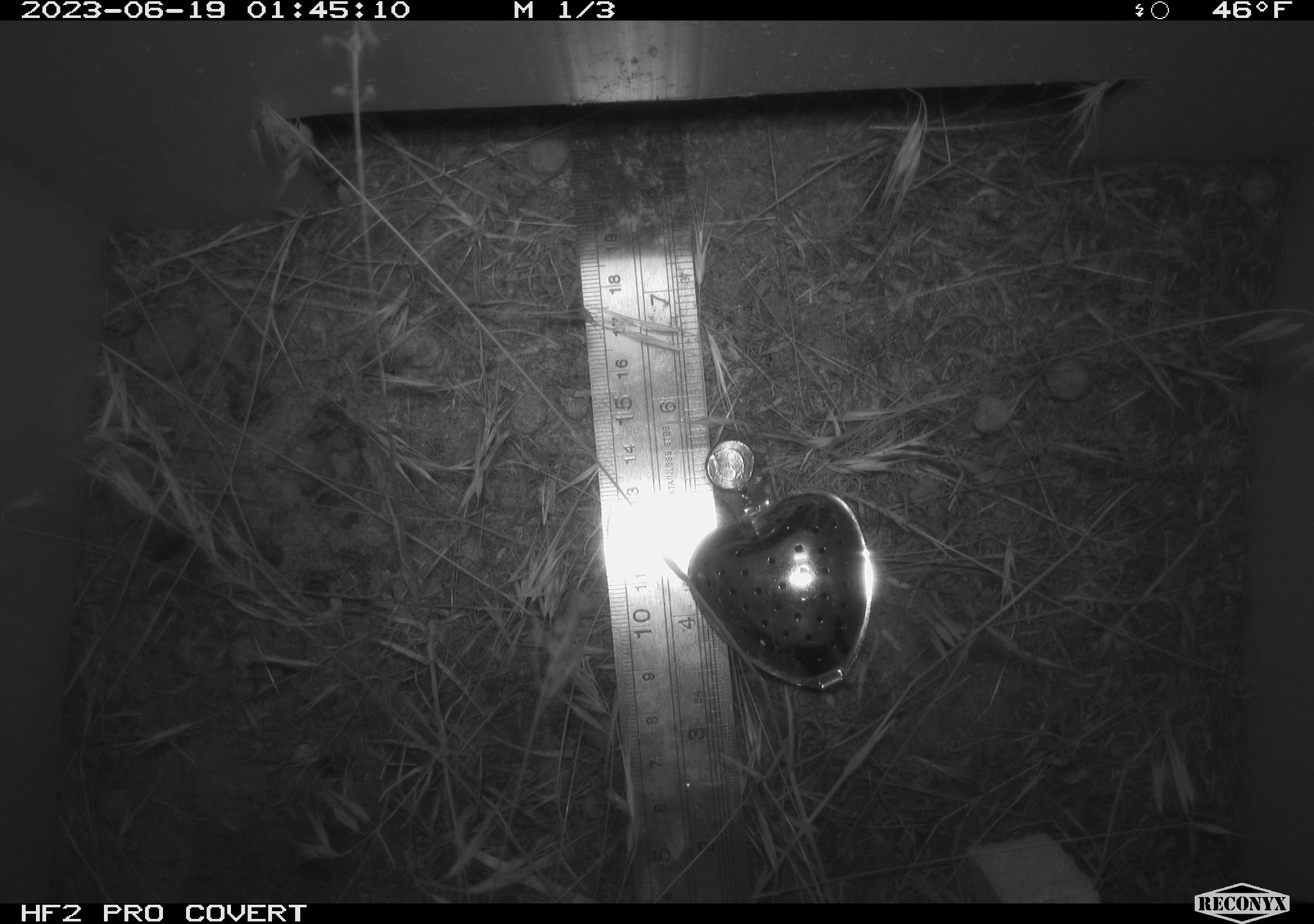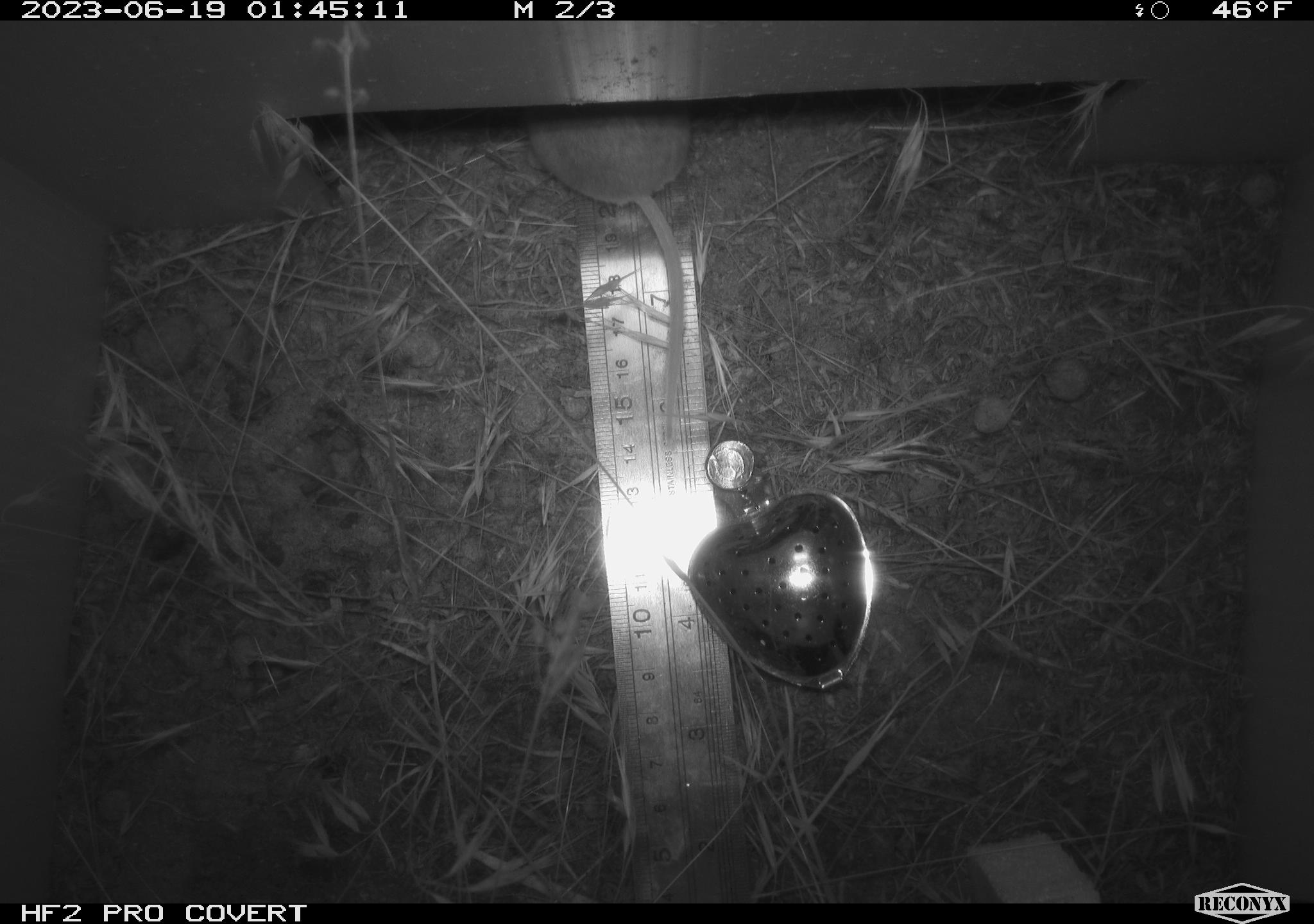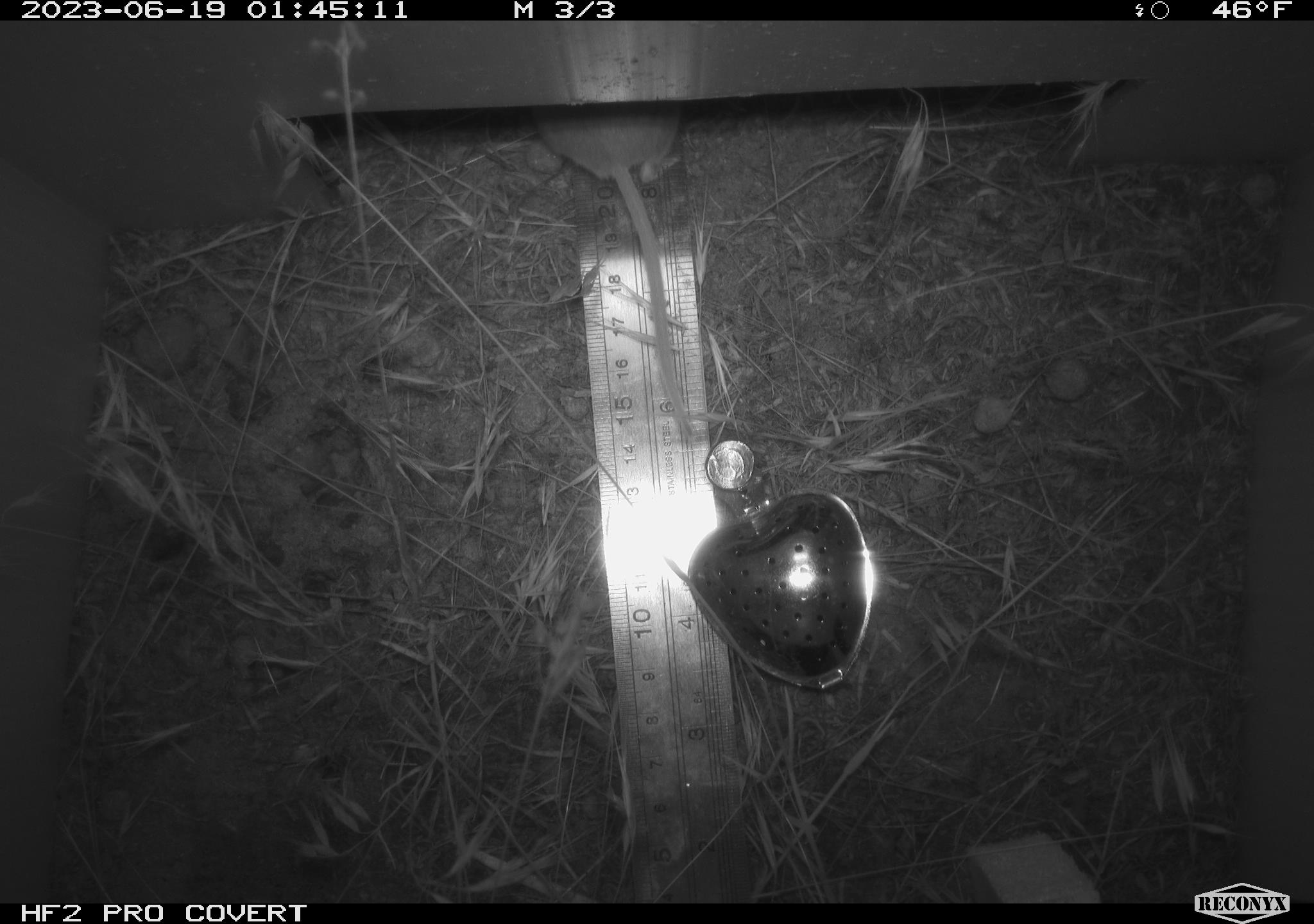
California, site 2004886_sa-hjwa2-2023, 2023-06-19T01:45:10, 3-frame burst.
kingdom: Animalia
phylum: Chordata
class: Mammalia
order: Rodentia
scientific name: Rodentia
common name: mouse species